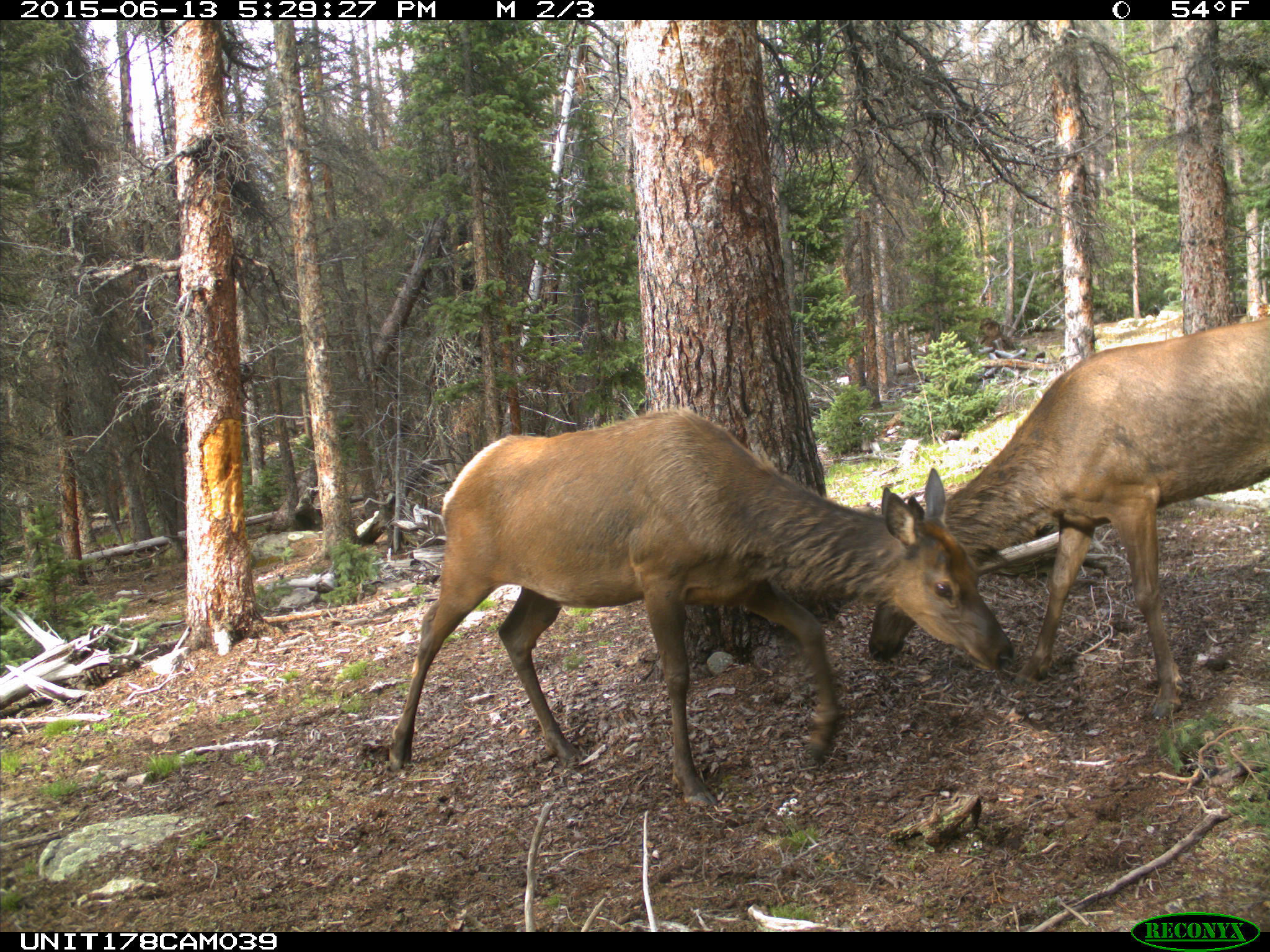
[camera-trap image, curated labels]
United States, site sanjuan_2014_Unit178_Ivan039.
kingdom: Animalia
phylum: Chordata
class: Mammalia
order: Artiodactyla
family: Cervidae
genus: Cervus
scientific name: Cervus elaphus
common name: red deer